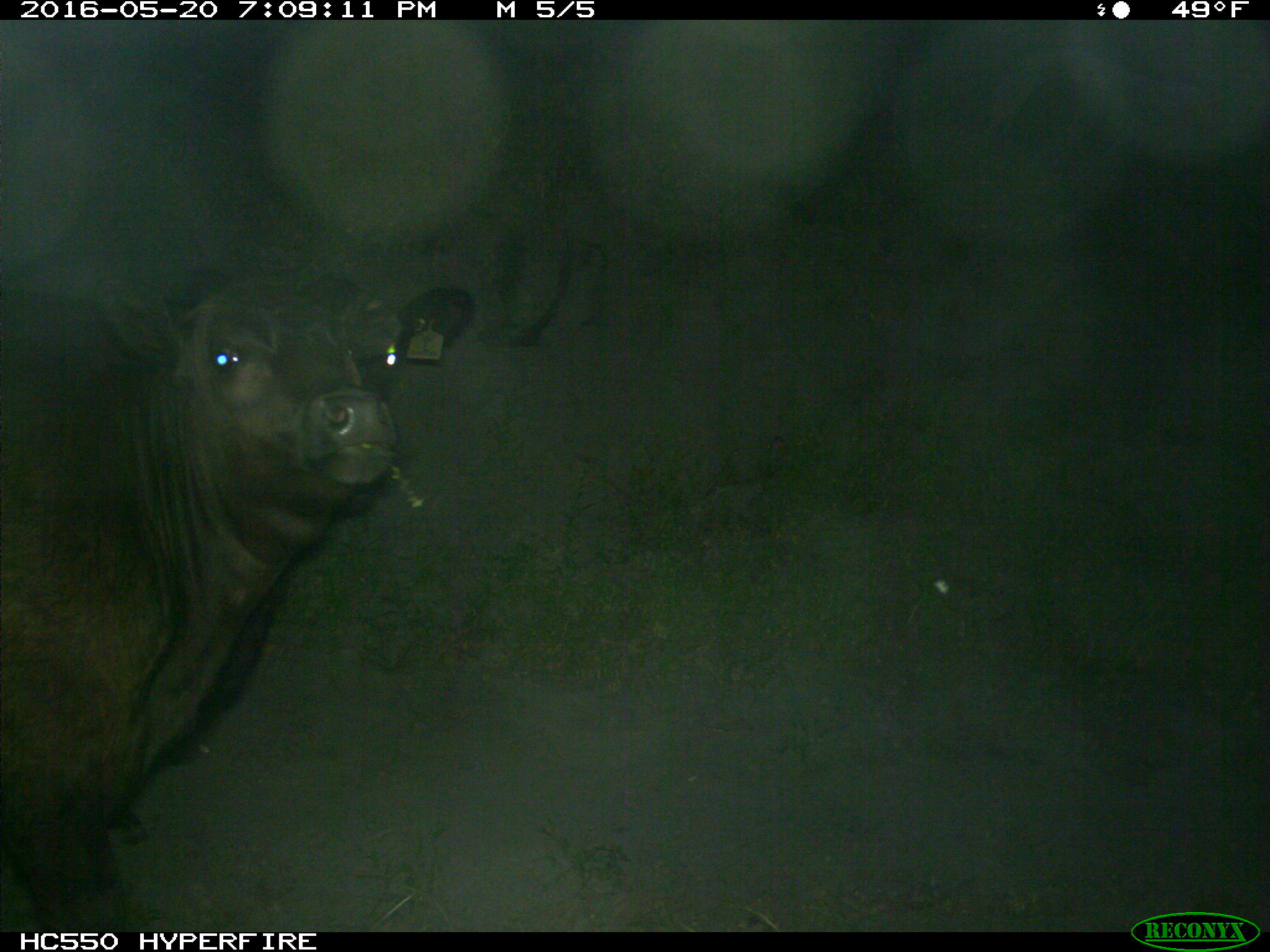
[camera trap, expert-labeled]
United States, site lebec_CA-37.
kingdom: Animalia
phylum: Chordata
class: Mammalia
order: Artiodactyla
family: Bovidae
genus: Bos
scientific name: Bos taurus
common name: domestic cow